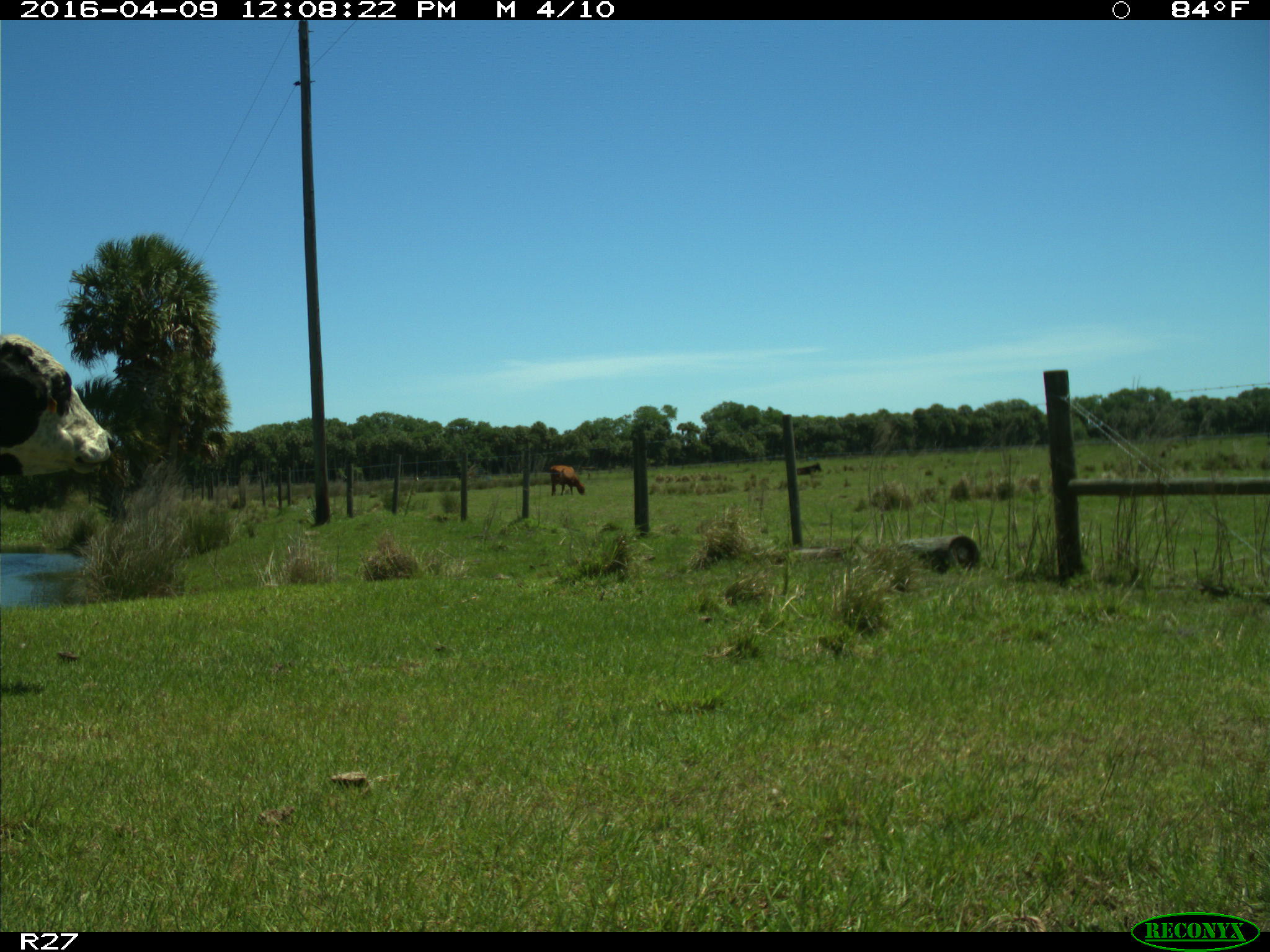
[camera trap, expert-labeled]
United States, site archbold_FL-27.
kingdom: Animalia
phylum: Chordata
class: Mammalia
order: Artiodactyla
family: Bovidae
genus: Bos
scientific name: Bos taurus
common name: domestic cow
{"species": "Bos taurus (domestic cow)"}